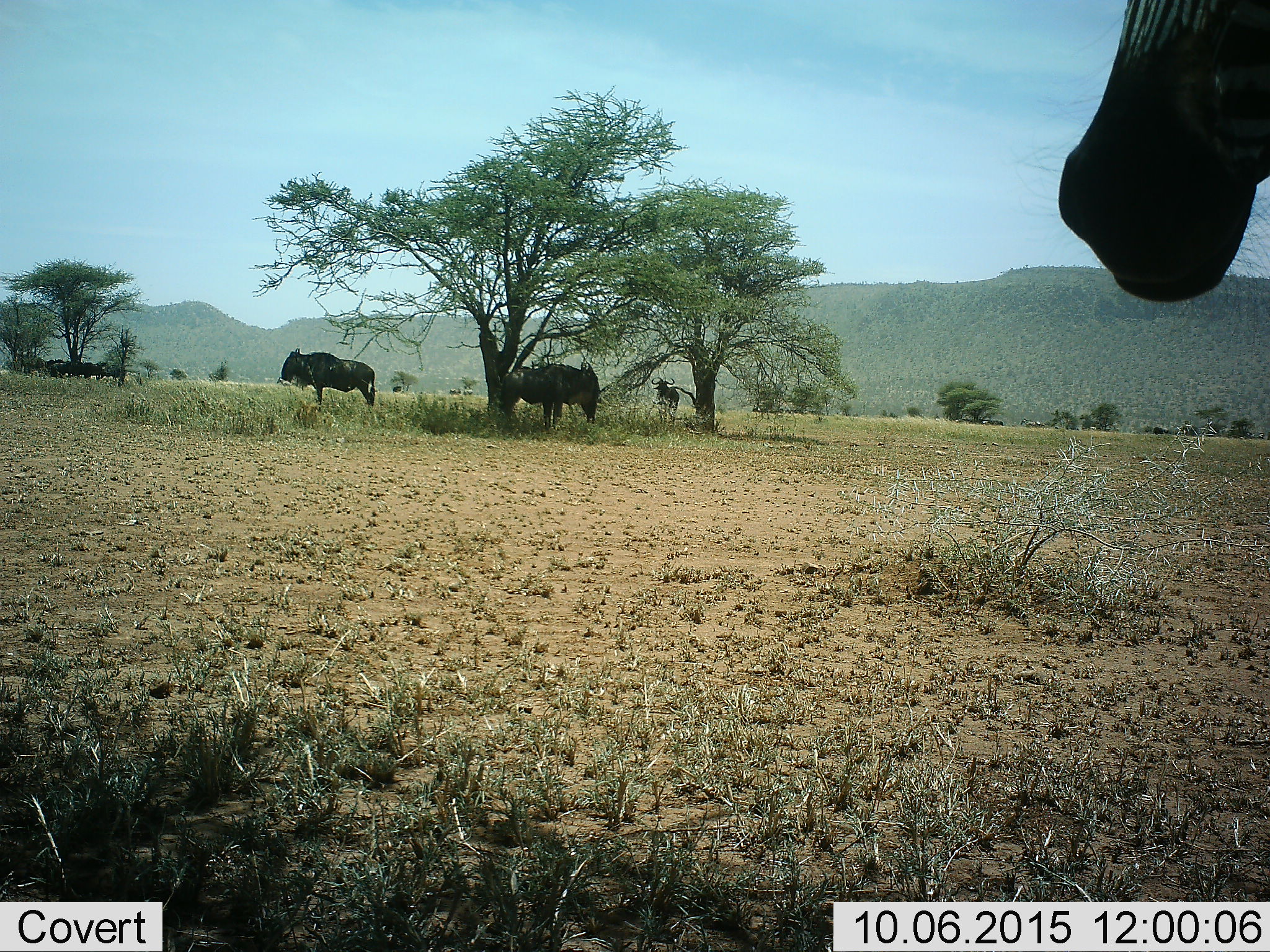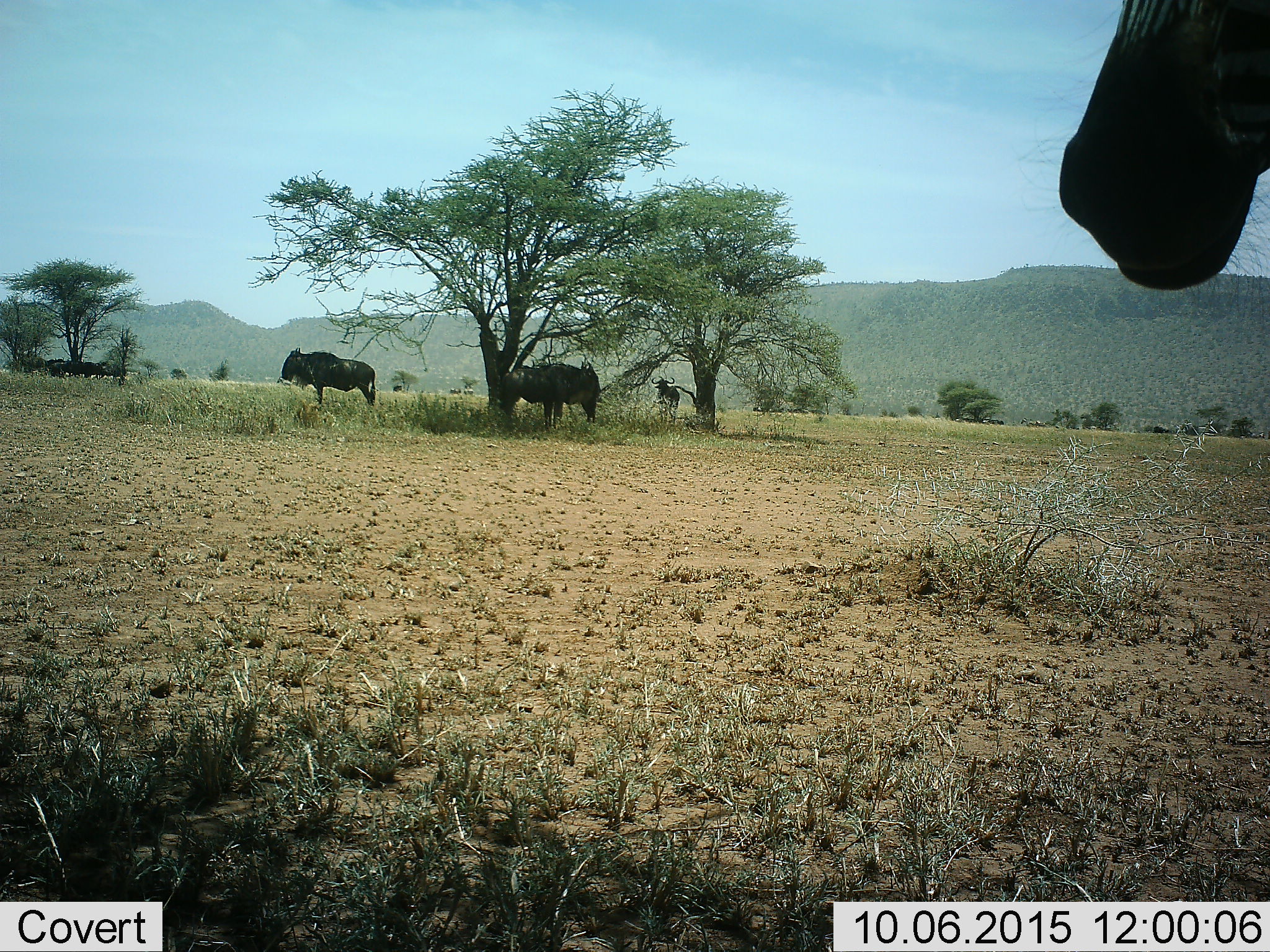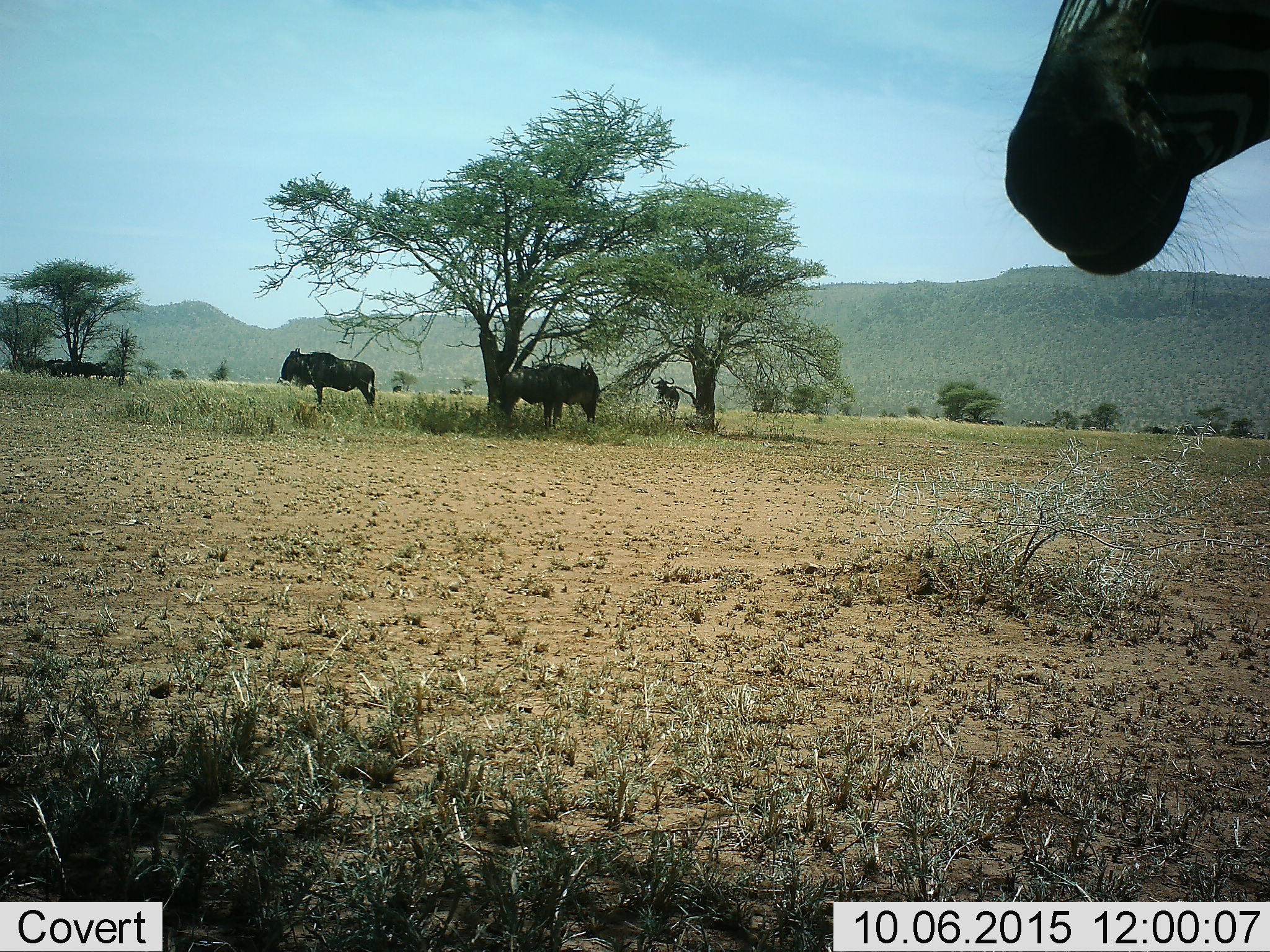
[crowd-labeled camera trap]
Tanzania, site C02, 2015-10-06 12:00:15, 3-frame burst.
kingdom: Animalia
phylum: Chordata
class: Mammalia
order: Artiodactyla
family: Bovidae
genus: Connochaetes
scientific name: Connochaetes taurinus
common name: blue wildebeest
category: wildebeest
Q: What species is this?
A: Wildebeest (blue wildebeest) (Connochaetes taurinus).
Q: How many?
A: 10.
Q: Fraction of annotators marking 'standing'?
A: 93%.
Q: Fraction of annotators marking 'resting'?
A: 21%.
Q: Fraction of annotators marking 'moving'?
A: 7%.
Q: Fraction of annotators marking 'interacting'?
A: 0%.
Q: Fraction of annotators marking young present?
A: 0%.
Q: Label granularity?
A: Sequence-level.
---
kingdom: Animalia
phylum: Chordata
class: Mammalia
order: Perissodactyla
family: Equidae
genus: Equus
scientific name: Equus quagga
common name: plains zebra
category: zebra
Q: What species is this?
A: Zebra (plains zebra) (Equus quagga).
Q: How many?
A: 1.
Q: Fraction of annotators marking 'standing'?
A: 91%.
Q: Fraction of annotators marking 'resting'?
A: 0%.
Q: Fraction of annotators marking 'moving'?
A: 9%.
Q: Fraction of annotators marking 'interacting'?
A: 0%.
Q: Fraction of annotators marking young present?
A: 0%.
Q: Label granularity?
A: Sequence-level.